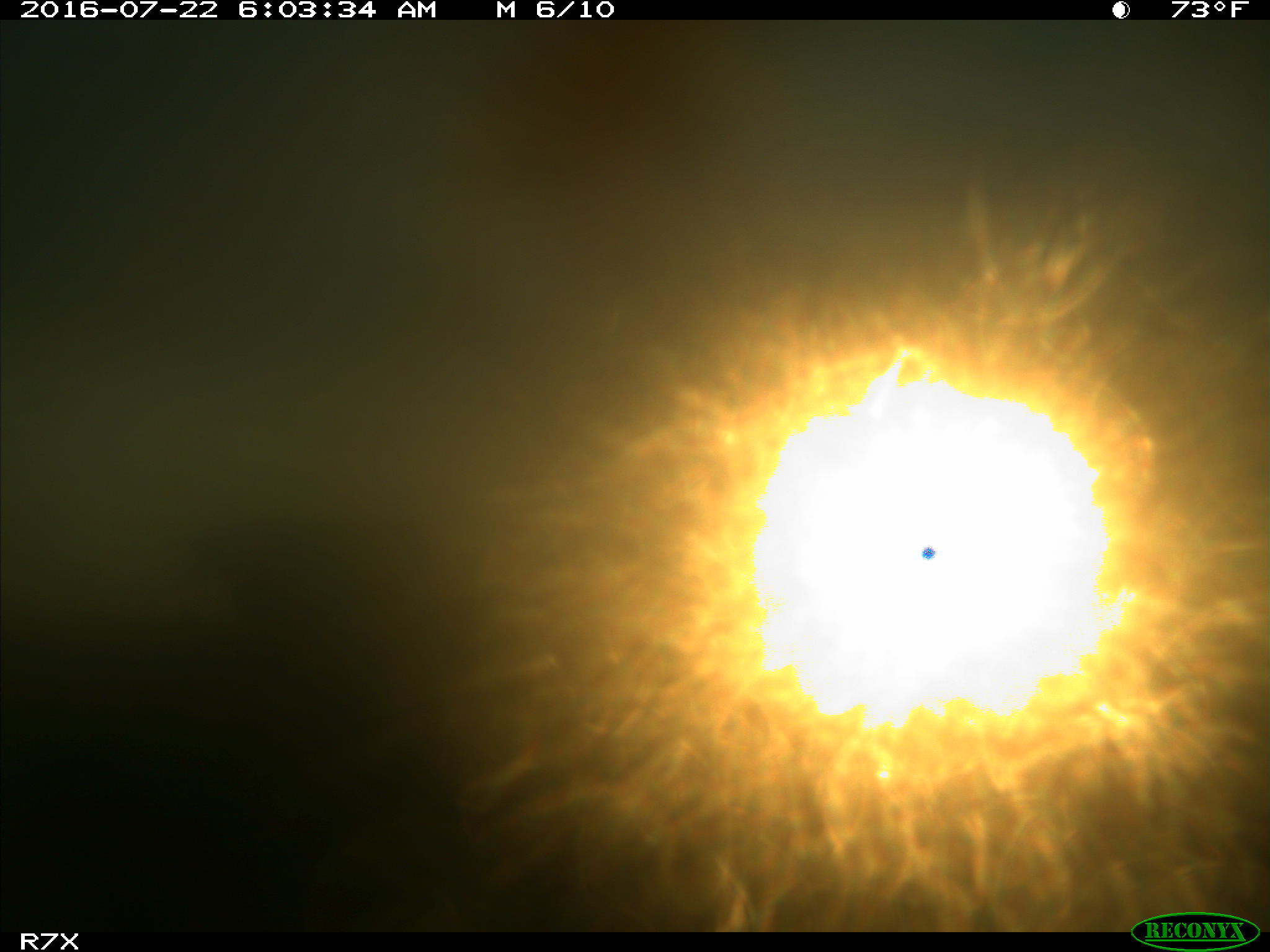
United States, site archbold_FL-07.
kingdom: Animalia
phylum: Chordata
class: Mammalia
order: Artiodactyla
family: Bovidae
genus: Bos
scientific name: Bos taurus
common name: domestic cow